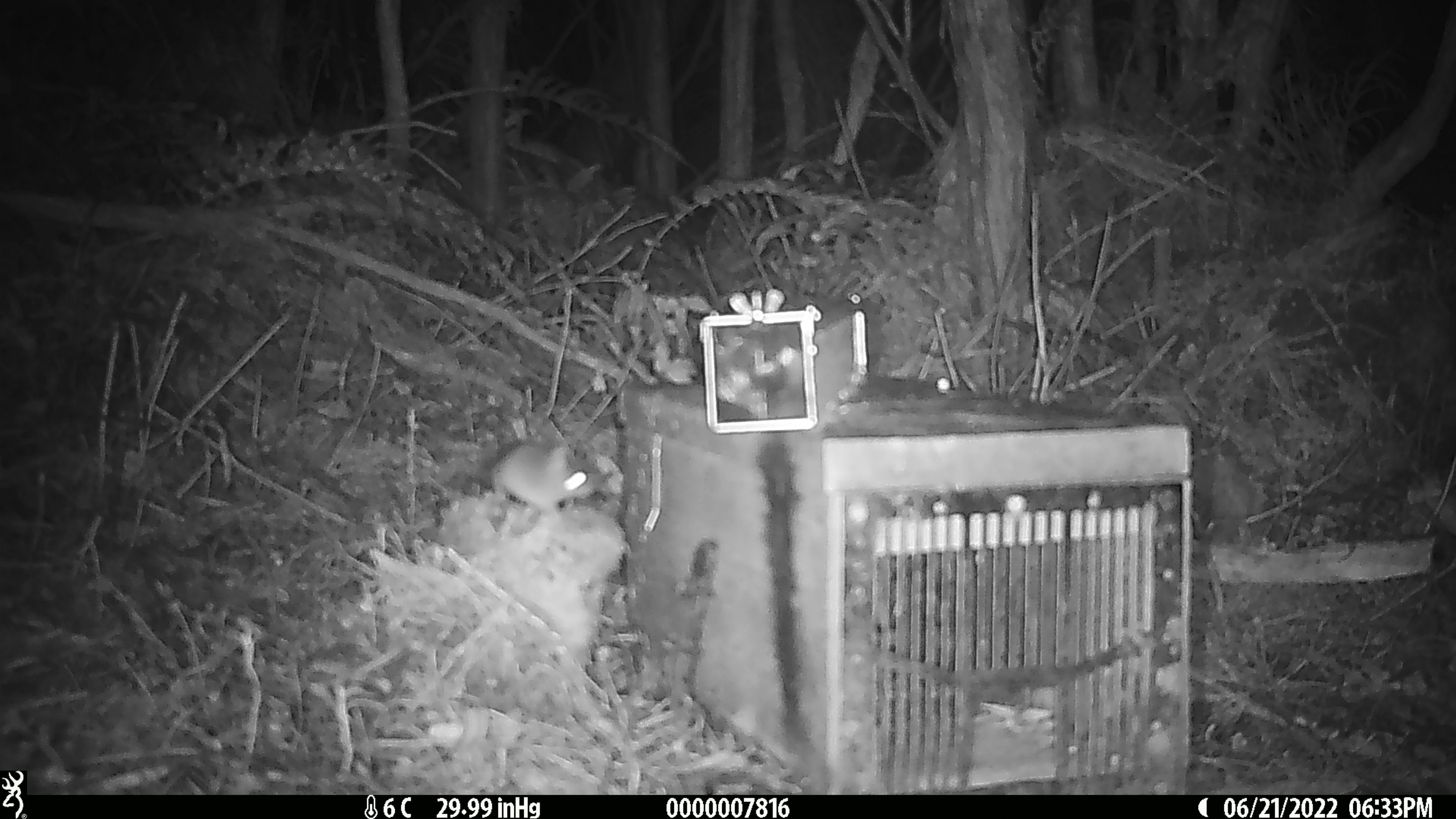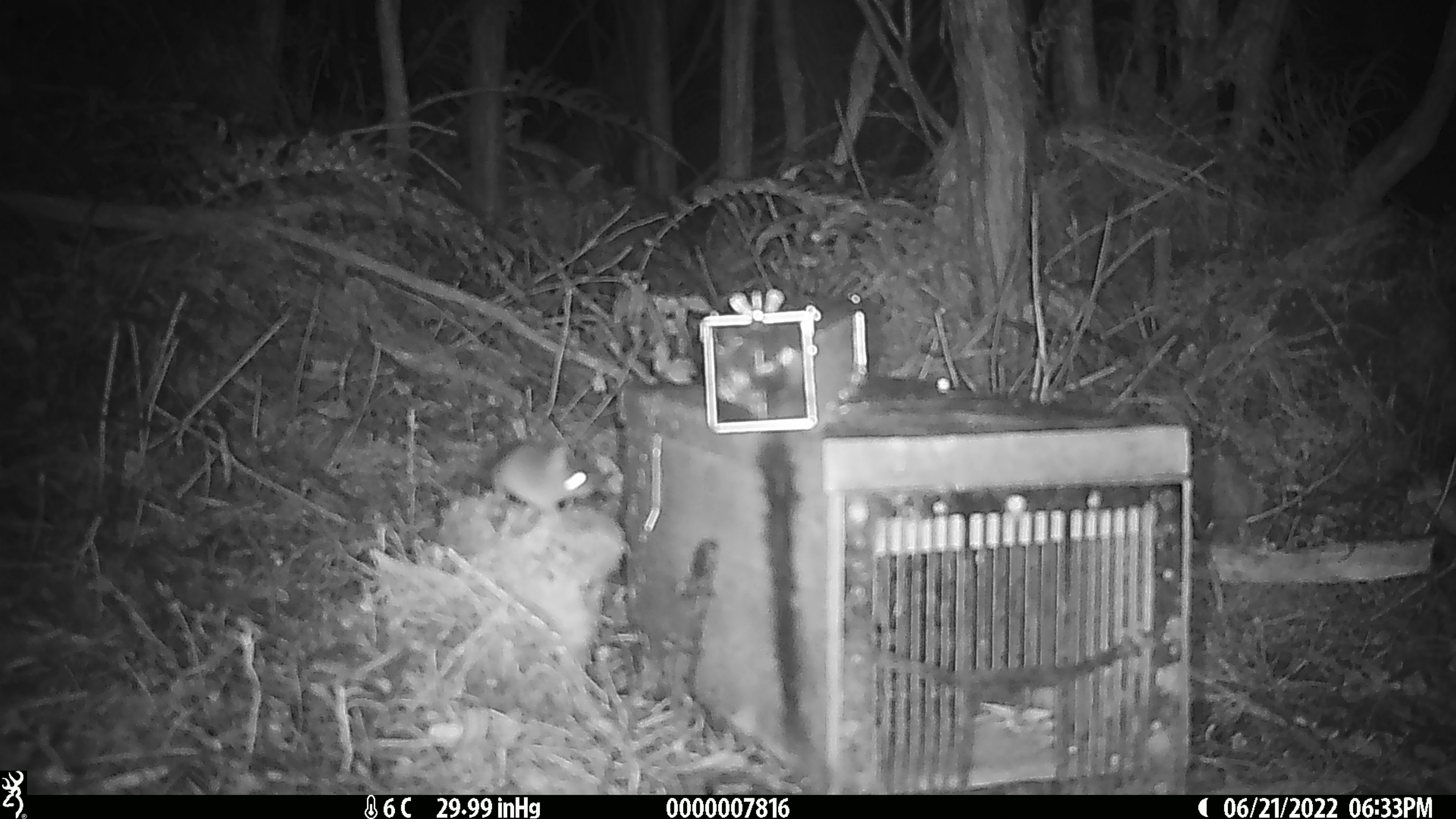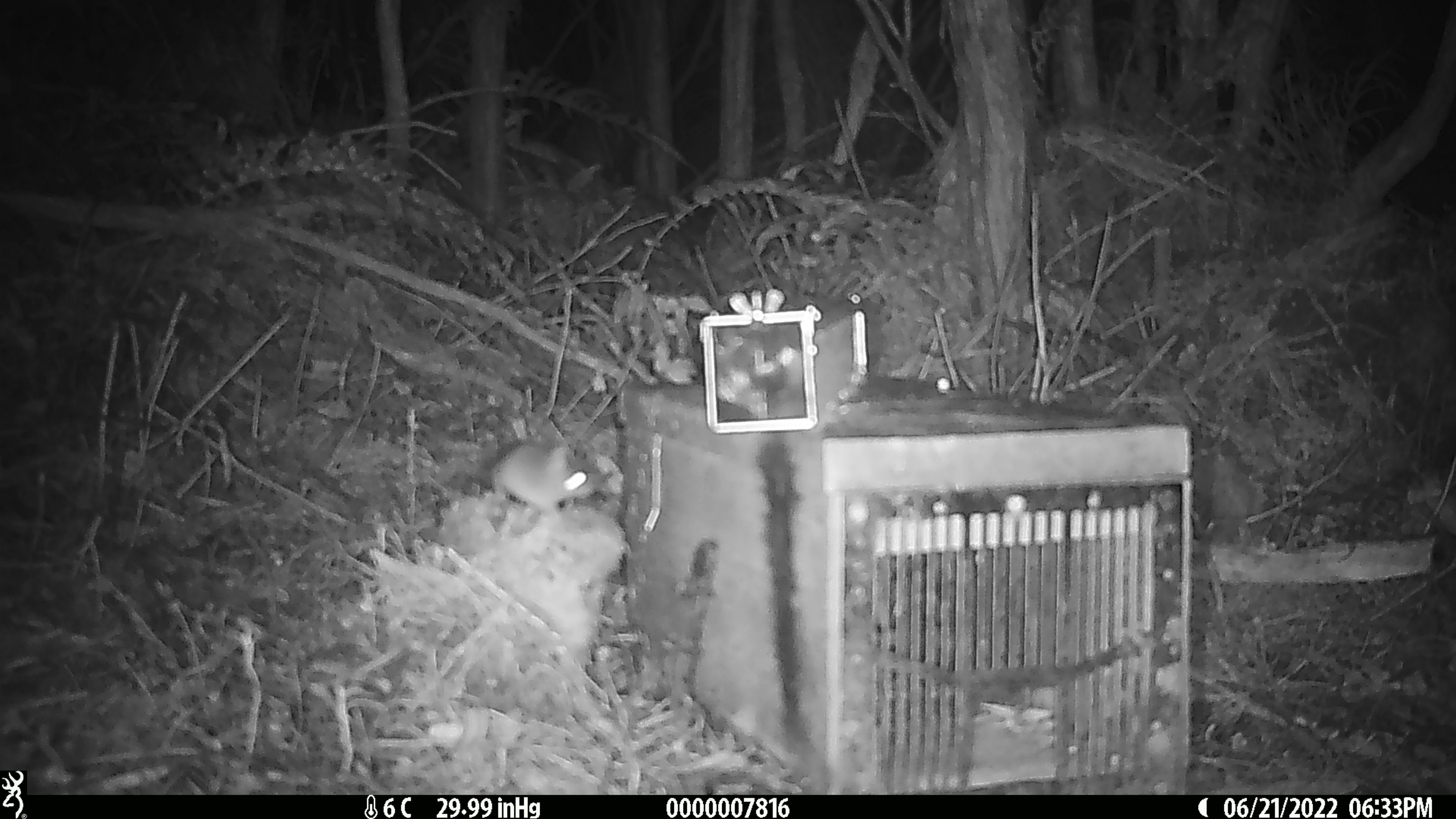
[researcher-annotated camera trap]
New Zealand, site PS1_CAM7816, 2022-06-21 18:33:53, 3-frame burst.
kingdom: Animalia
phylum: Chordata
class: Mammalia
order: Rodentia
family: Muridae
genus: Mus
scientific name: Mus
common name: mouse